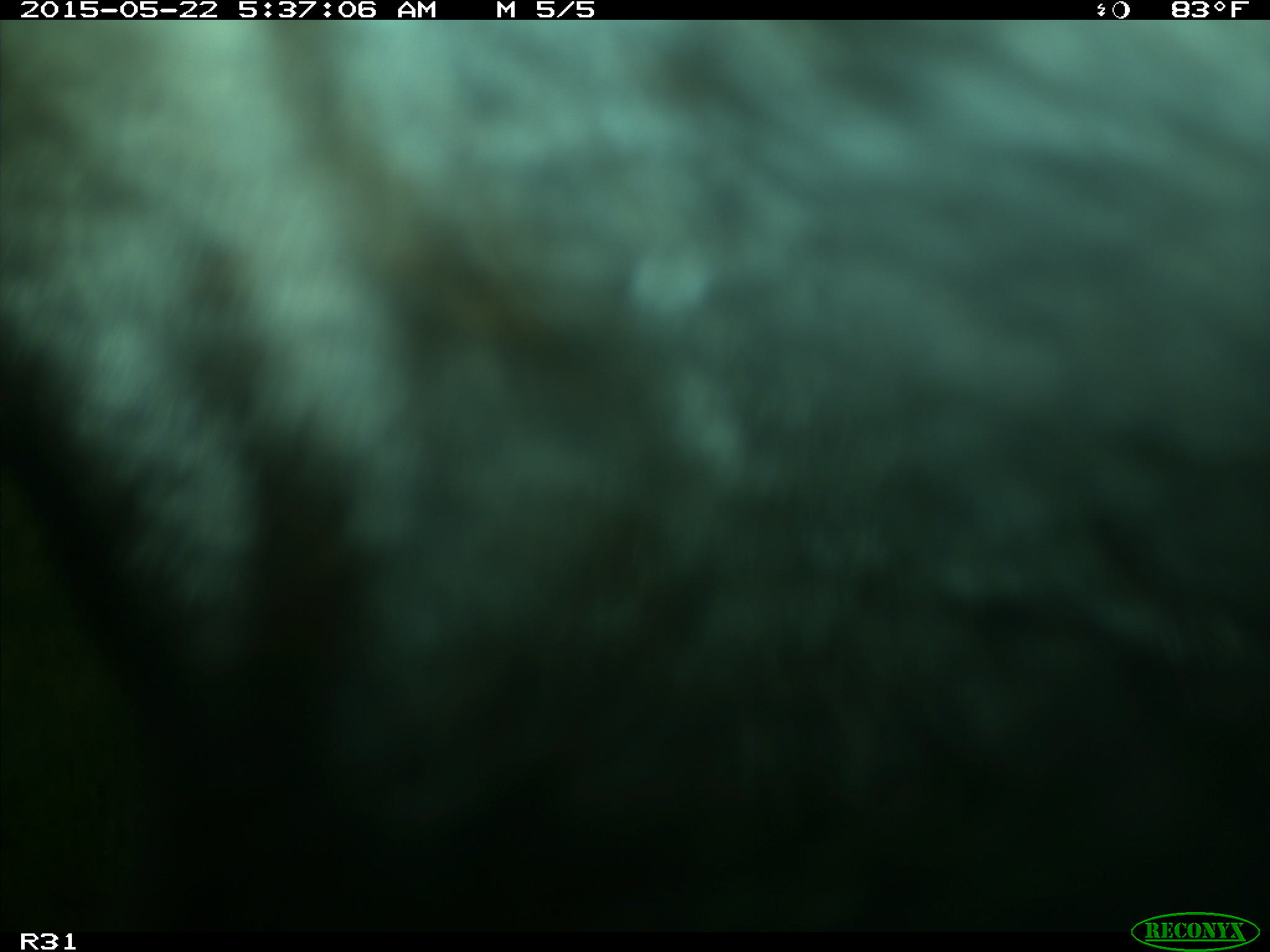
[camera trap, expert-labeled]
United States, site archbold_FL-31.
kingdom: Animalia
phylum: Chordata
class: Mammalia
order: Artiodactyla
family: Bovidae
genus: Bos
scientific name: Bos taurus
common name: domestic cow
Bos taurus (domestic cow).